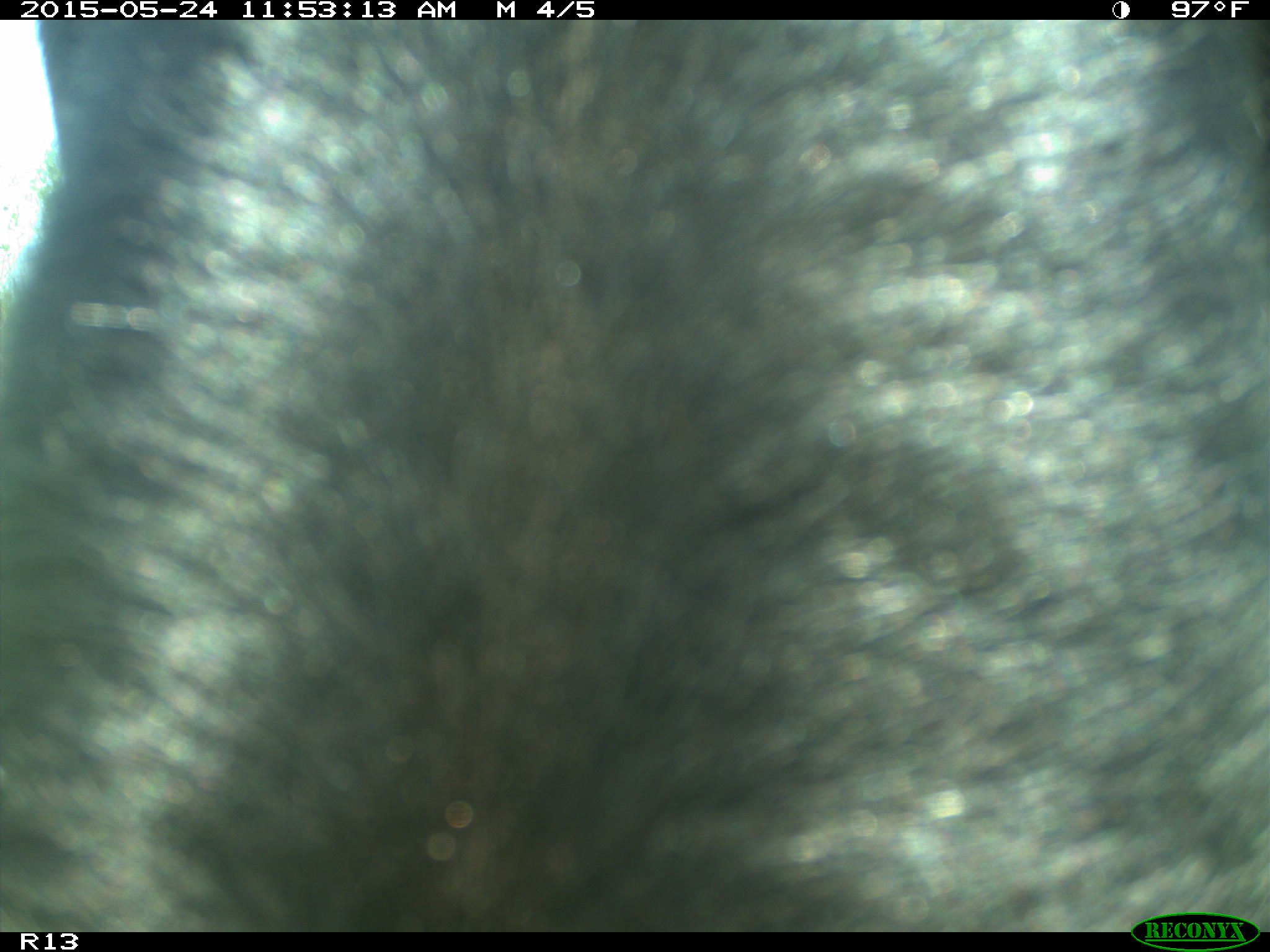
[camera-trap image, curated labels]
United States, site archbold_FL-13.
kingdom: Animalia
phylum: Chordata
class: Mammalia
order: Artiodactyla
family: Bovidae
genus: Bos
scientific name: Bos taurus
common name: domestic cow